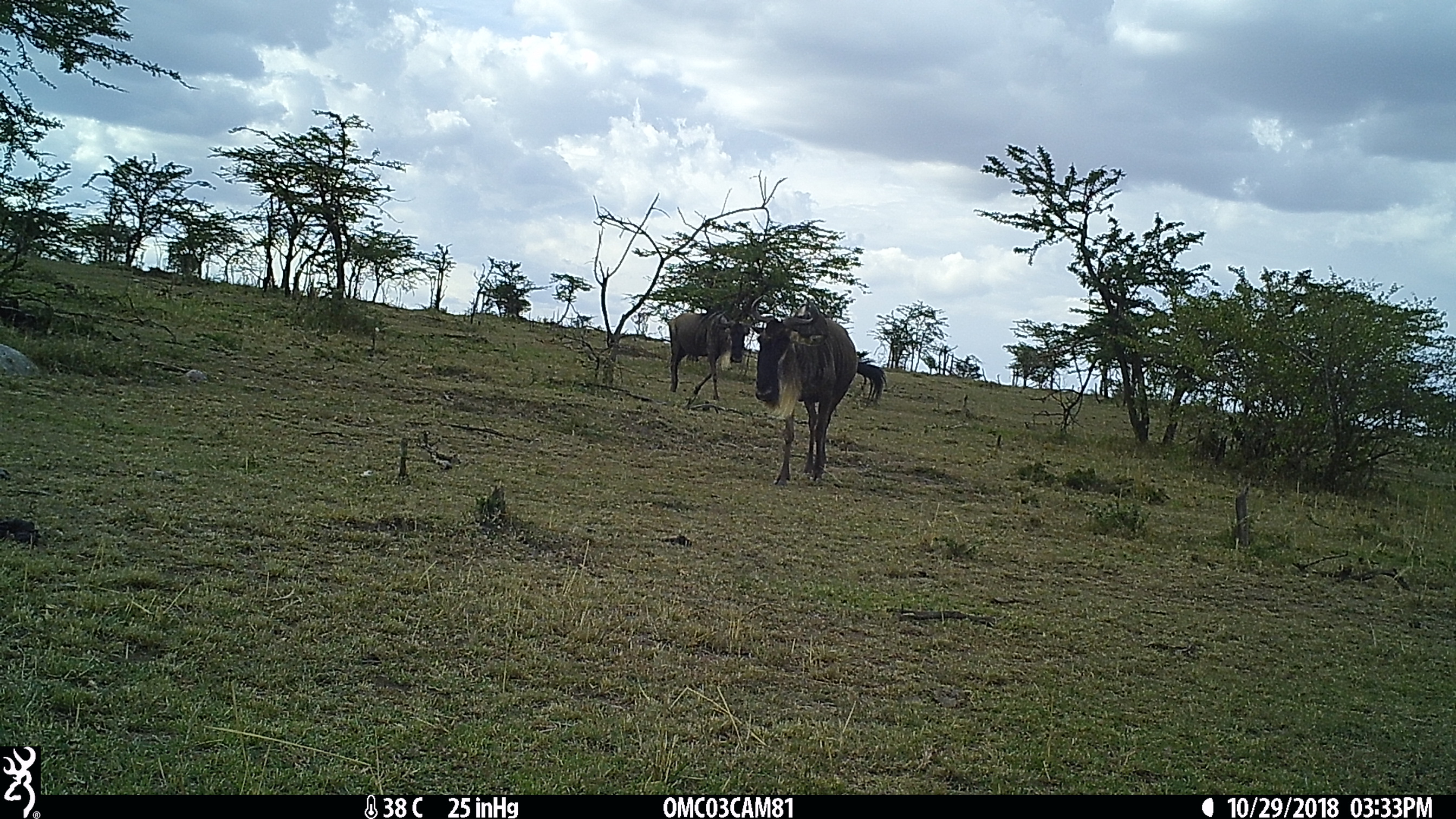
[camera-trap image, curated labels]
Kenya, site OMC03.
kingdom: Animalia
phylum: Chordata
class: Mammalia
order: Artiodactyla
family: Bovidae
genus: Connochaetes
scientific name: Connochaetes taurinus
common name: blue wildebeest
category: wildebeest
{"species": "wildebeest (blue wildebeest) (Connochaetes taurinus)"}